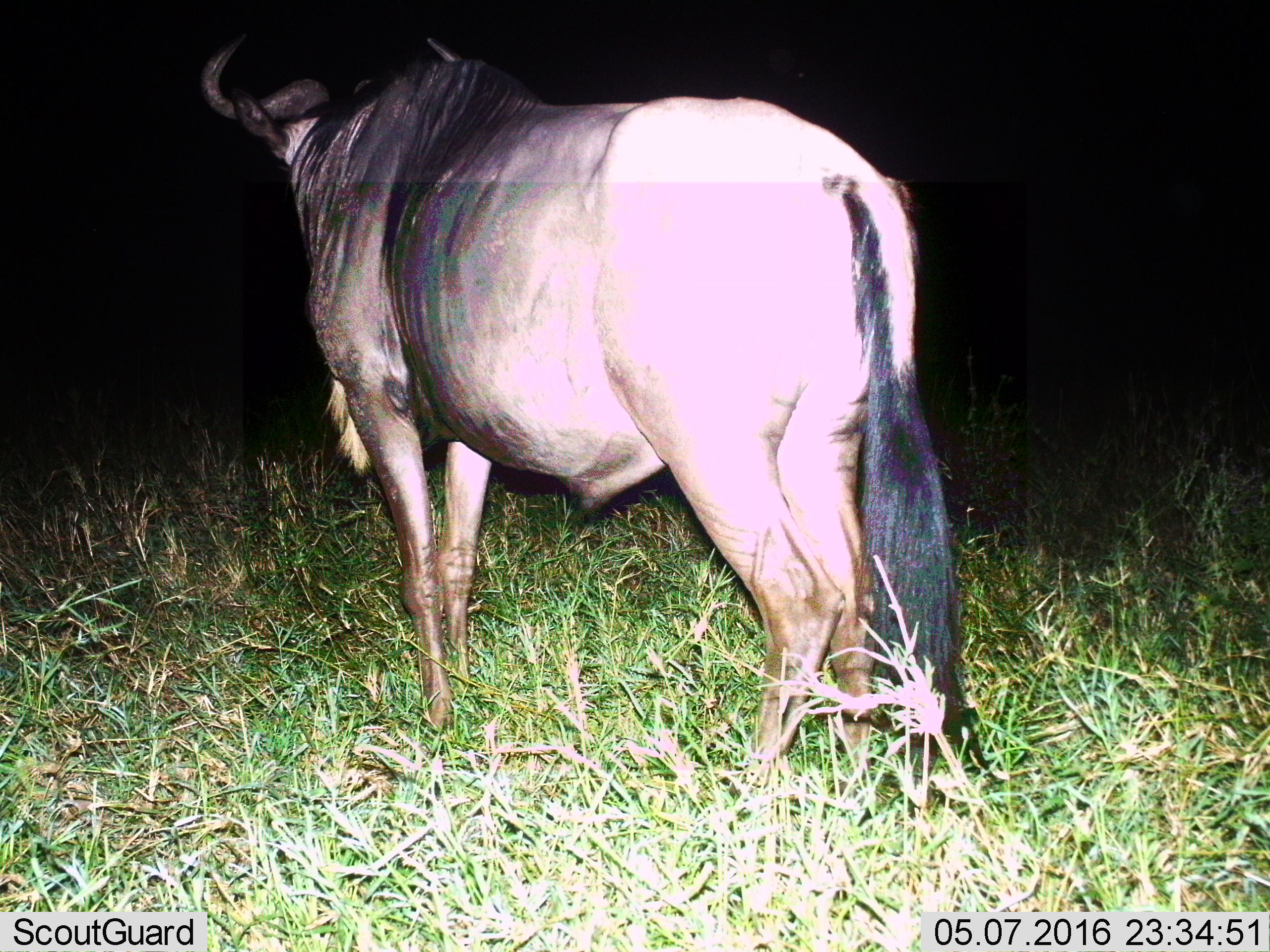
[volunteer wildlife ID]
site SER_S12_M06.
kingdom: Animalia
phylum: Chordata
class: Mammalia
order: Artiodactyla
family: Bovidae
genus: Connochaetes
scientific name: Connochaetes taurinus taurinus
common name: blue wildebeest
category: wildebeestblue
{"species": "wildebeestblue (blue wildebeest) (Connochaetes taurinus taurinus)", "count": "1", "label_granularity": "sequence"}